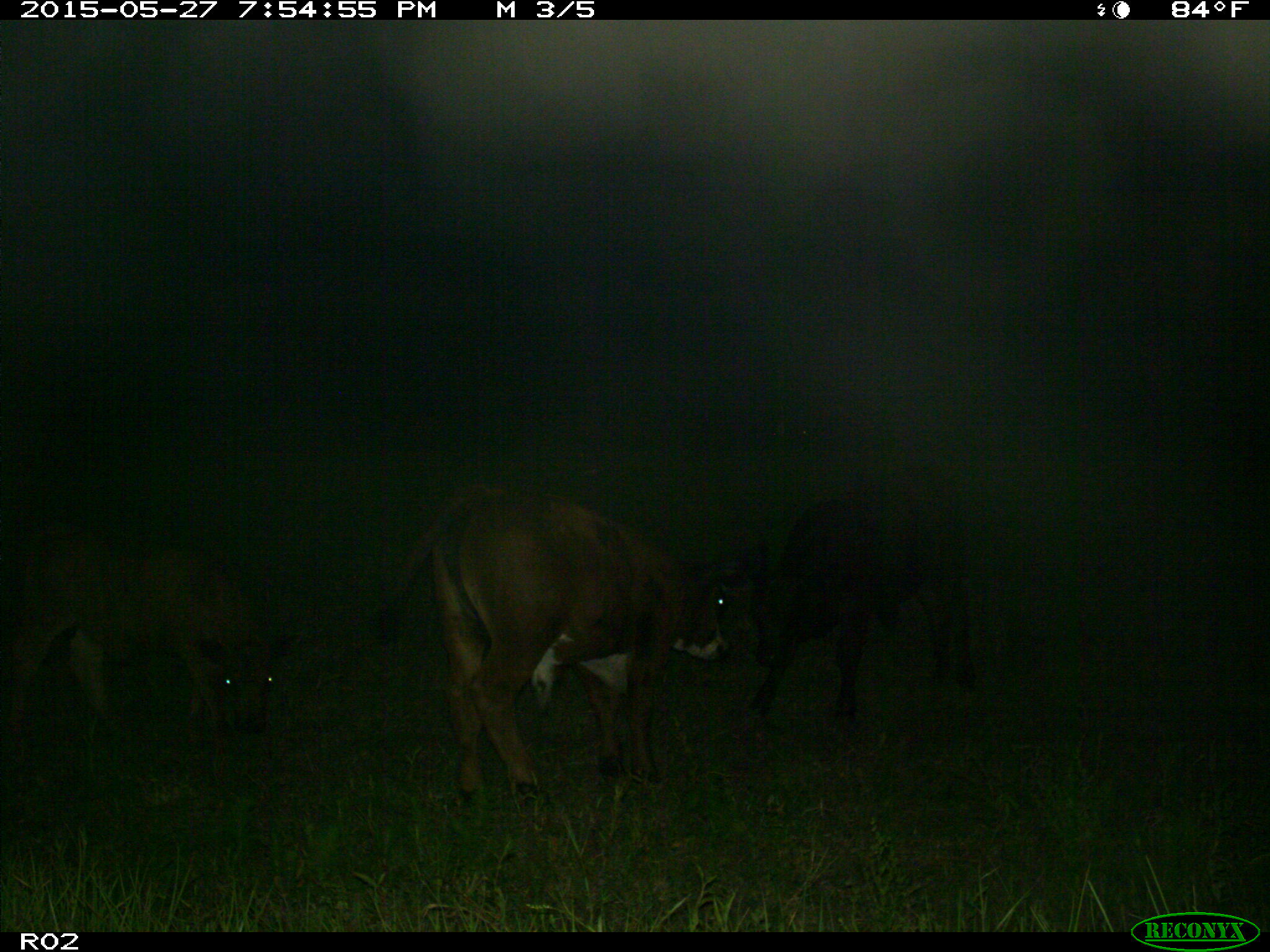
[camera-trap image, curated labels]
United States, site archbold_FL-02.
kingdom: Animalia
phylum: Chordata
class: Mammalia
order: Artiodactyla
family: Bovidae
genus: Bos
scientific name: Bos taurus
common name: domestic cow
Bos taurus (domestic cow).